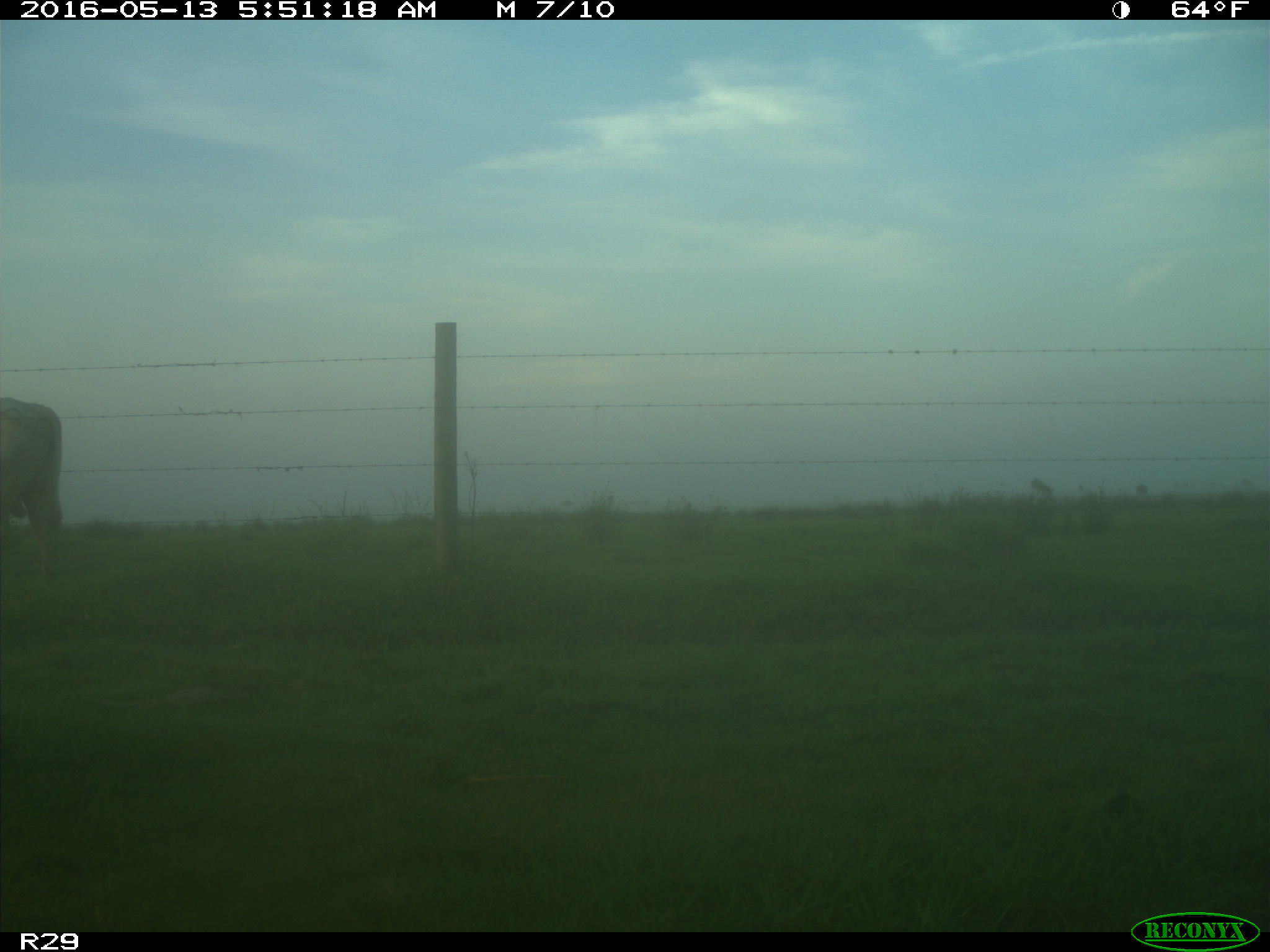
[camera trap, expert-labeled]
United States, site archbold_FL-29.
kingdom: Animalia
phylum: Chordata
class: Mammalia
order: Artiodactyla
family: Bovidae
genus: Bos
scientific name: Bos taurus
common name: domestic cow